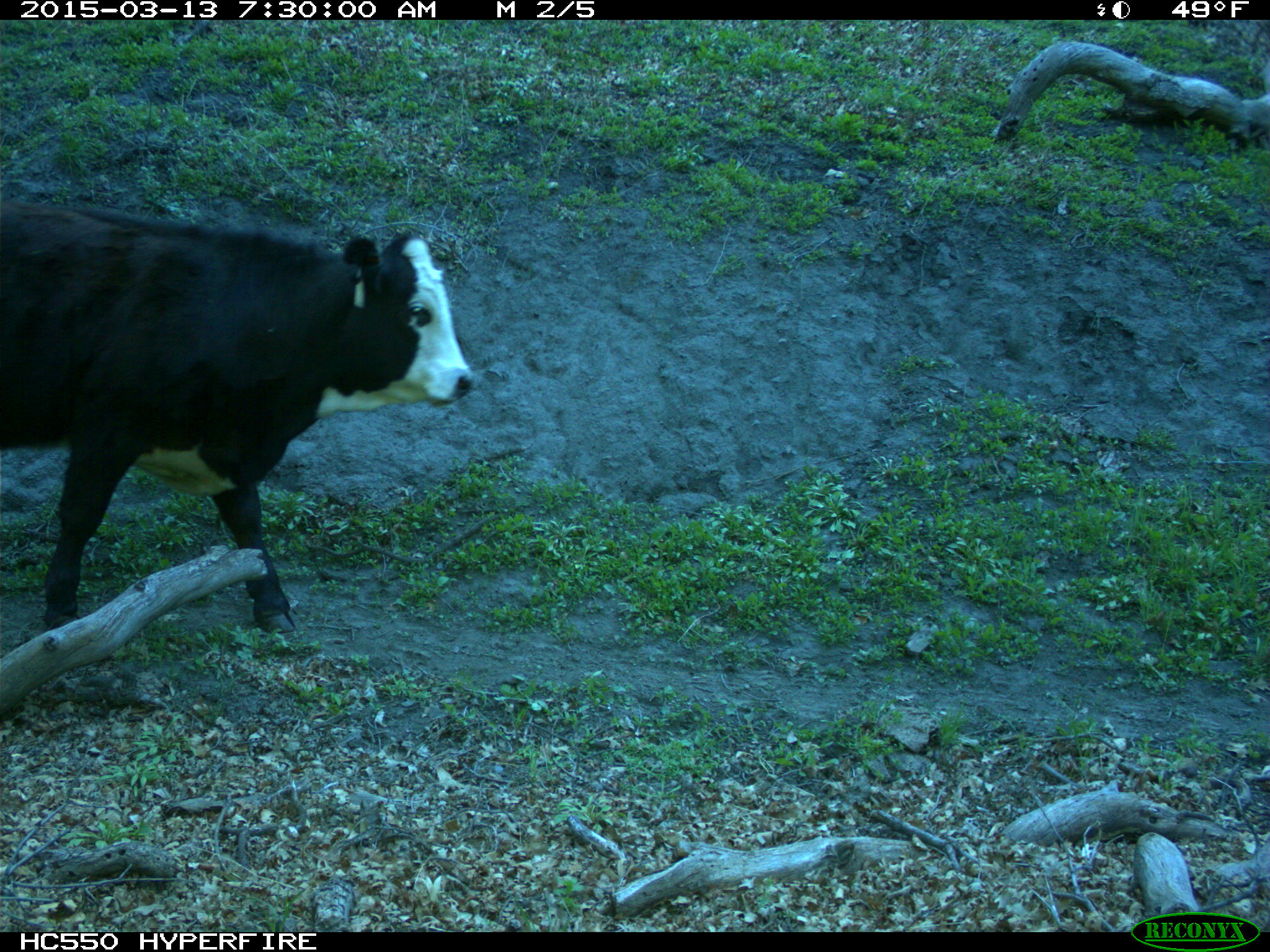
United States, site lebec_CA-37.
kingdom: Animalia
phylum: Chordata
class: Mammalia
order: Artiodactyla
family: Bovidae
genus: Bos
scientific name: Bos taurus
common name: domestic cow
Bos taurus (domestic cow).